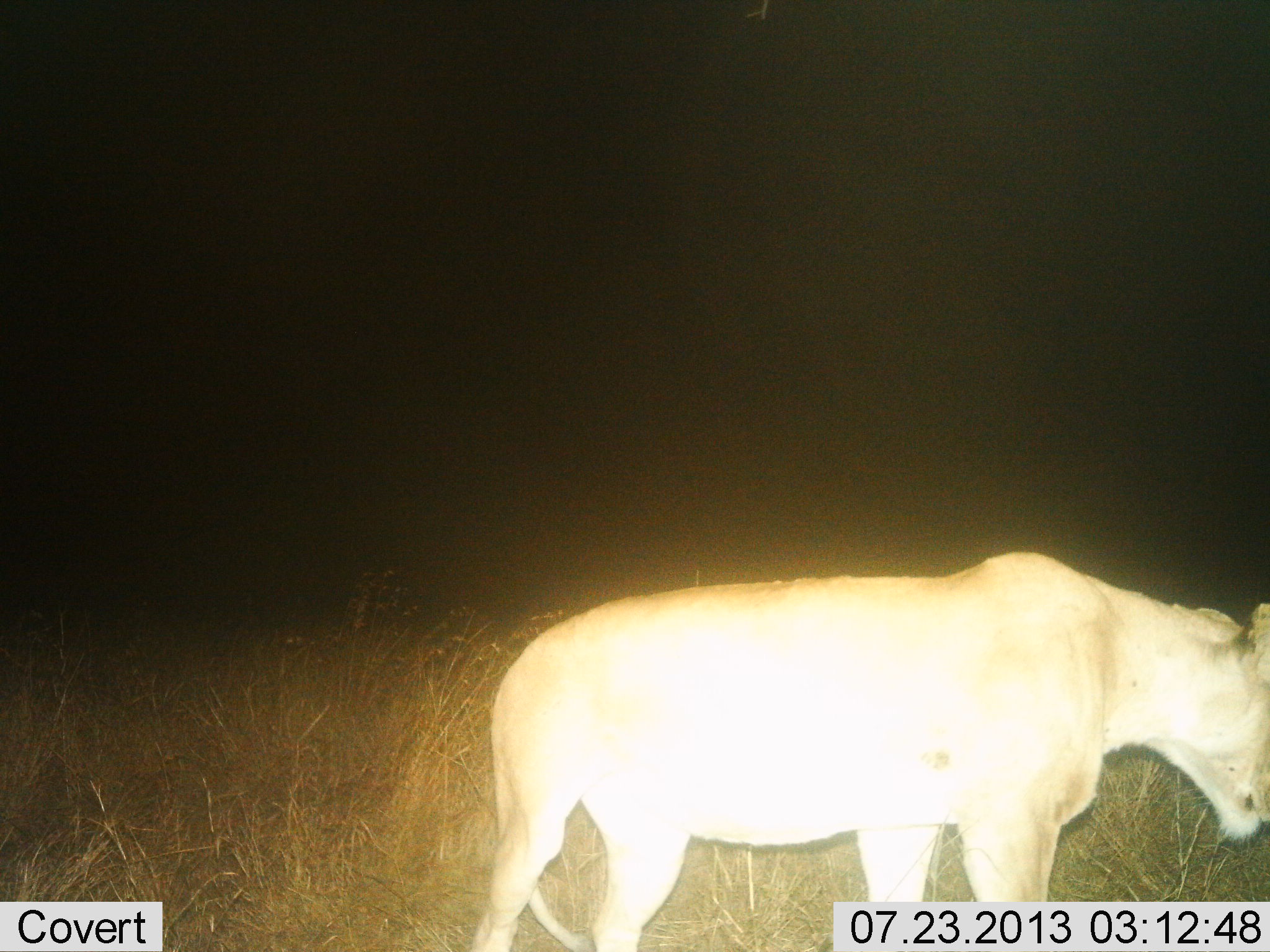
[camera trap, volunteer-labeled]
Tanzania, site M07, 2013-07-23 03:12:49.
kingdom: Animalia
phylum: Chordata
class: Mammalia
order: Carnivora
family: Felidae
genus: Panthera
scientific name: Panthera leo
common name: lion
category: lionfemale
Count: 1.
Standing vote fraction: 88%.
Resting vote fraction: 0%.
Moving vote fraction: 12%.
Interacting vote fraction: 0%.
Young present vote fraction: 0%.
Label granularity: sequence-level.